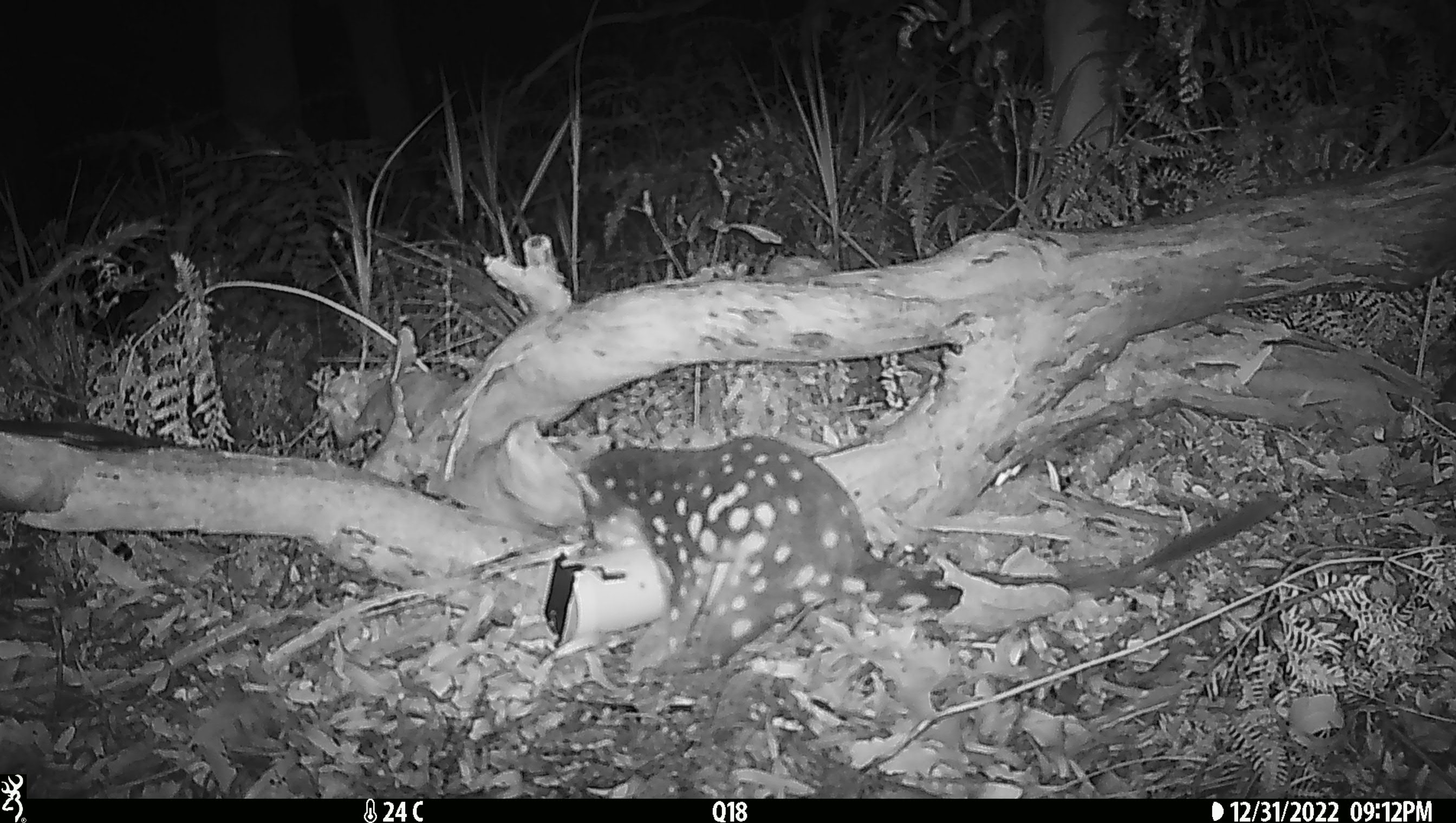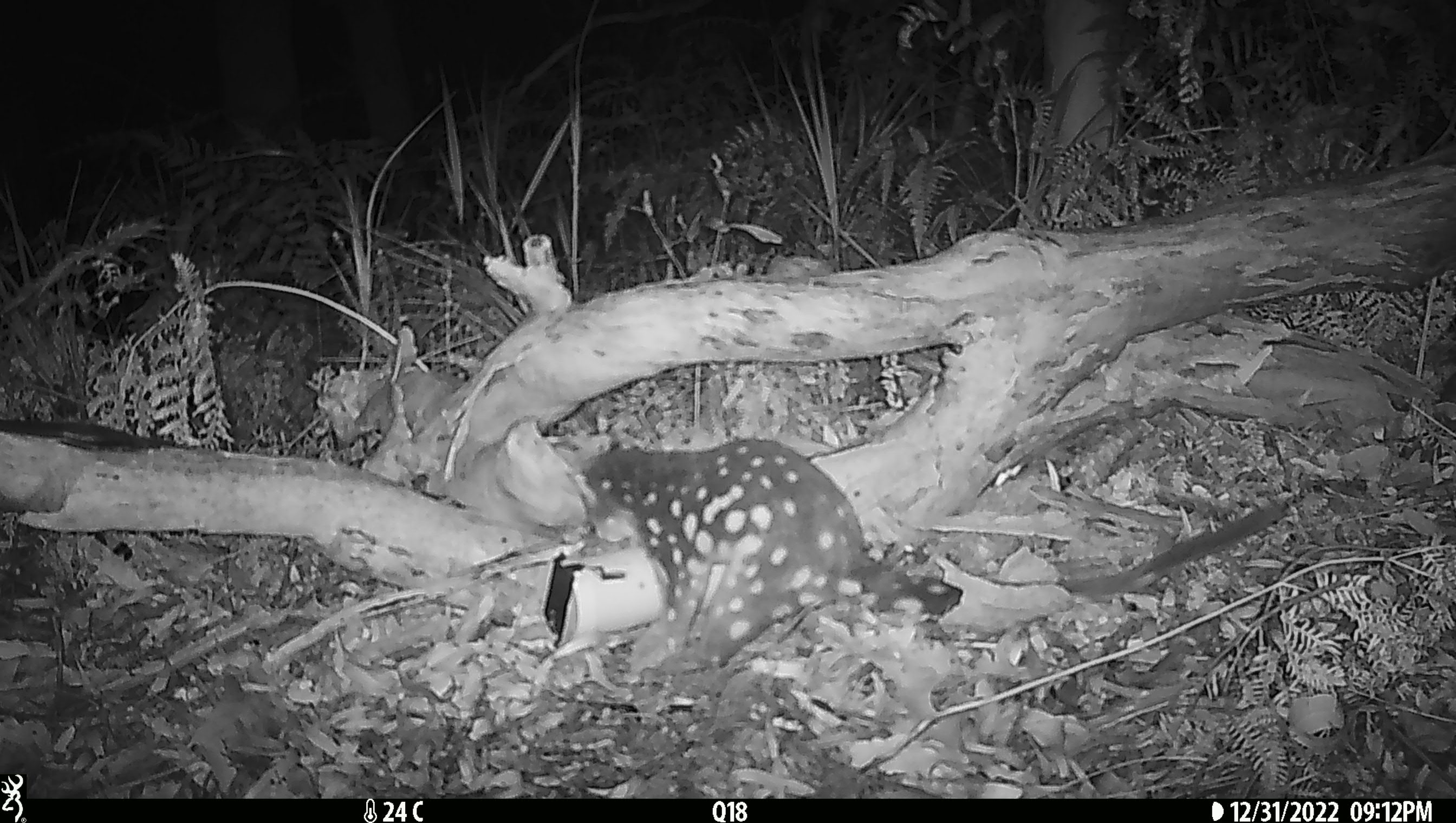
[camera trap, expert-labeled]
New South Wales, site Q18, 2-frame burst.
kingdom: Animalia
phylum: Chordata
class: Mammalia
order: Dasyuromorphia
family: Dasyuridae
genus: Dasyurus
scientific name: Dasyurus maculatus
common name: spotted-tailed quoll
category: quoll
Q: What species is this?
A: Quoll (spotted-tailed quoll) (Dasyurus maculatus).